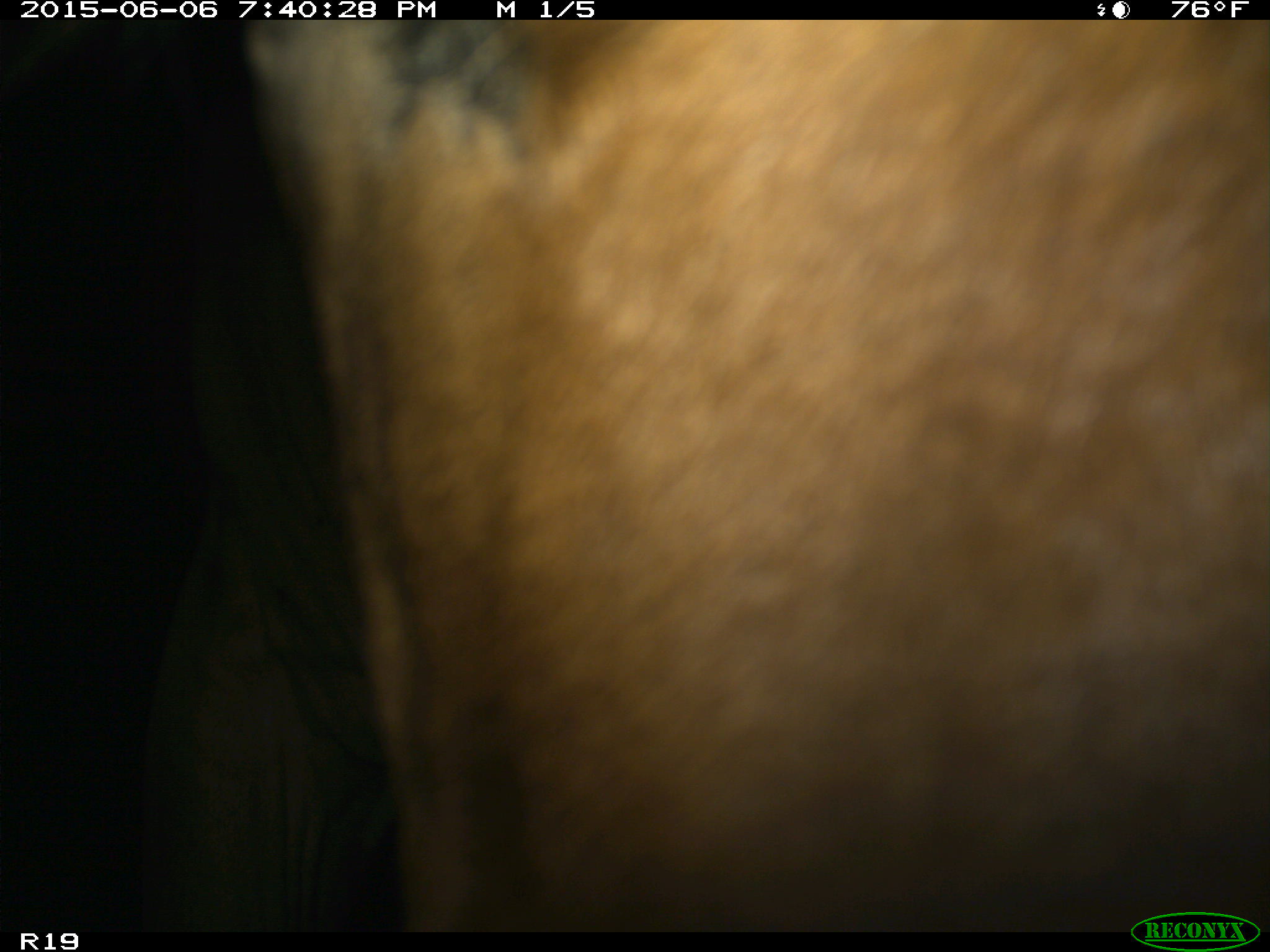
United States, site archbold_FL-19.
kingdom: Animalia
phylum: Chordata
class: Mammalia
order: Artiodactyla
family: Bovidae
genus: Bos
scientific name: Bos taurus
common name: domestic cow